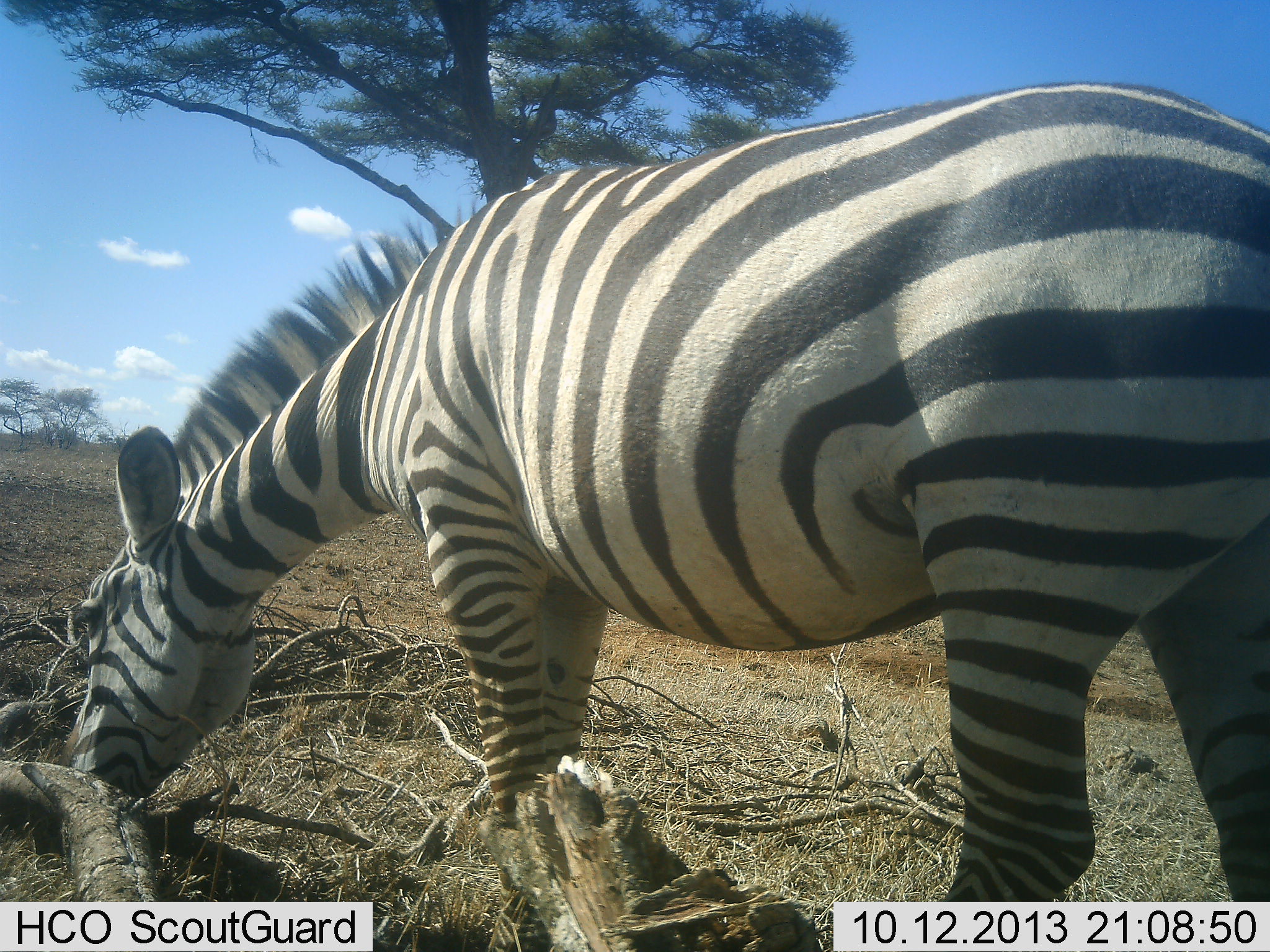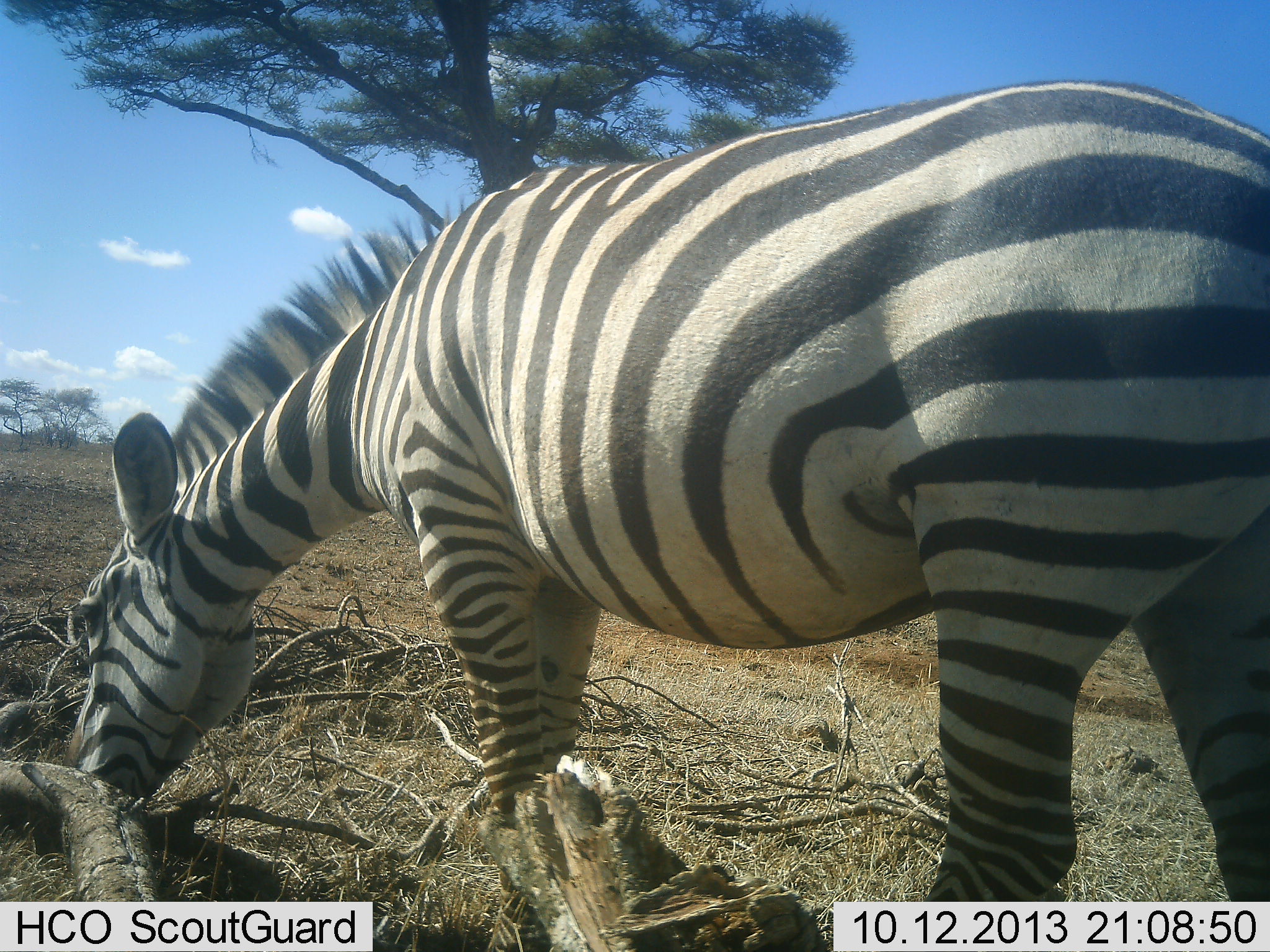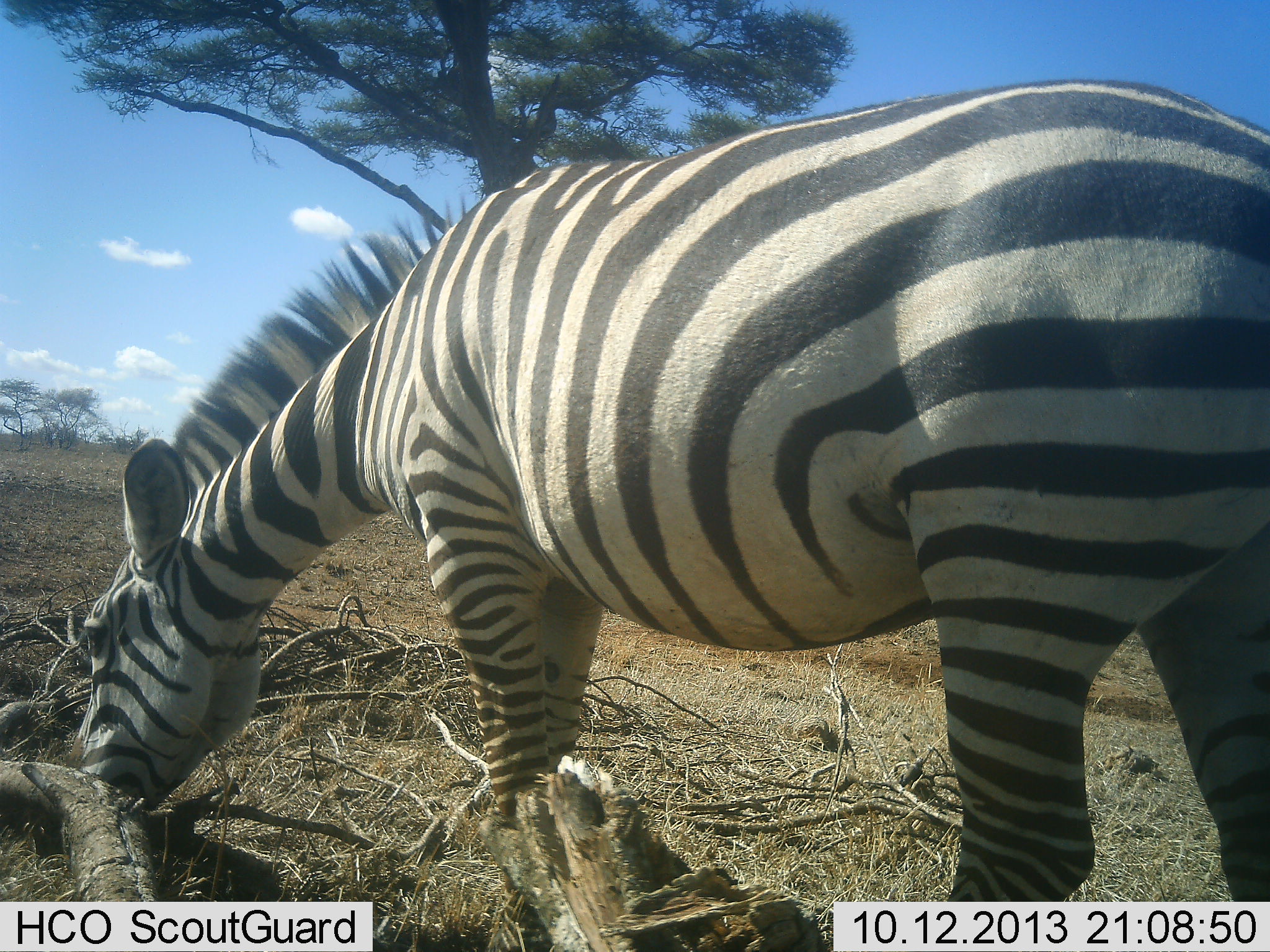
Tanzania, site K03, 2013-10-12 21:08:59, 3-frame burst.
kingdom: Animalia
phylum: Chordata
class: Mammalia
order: Perissodactyla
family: Equidae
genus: Equus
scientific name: Equus quagga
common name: plains zebra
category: zebra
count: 1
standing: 40%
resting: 0%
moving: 0%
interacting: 0%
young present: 0%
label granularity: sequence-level